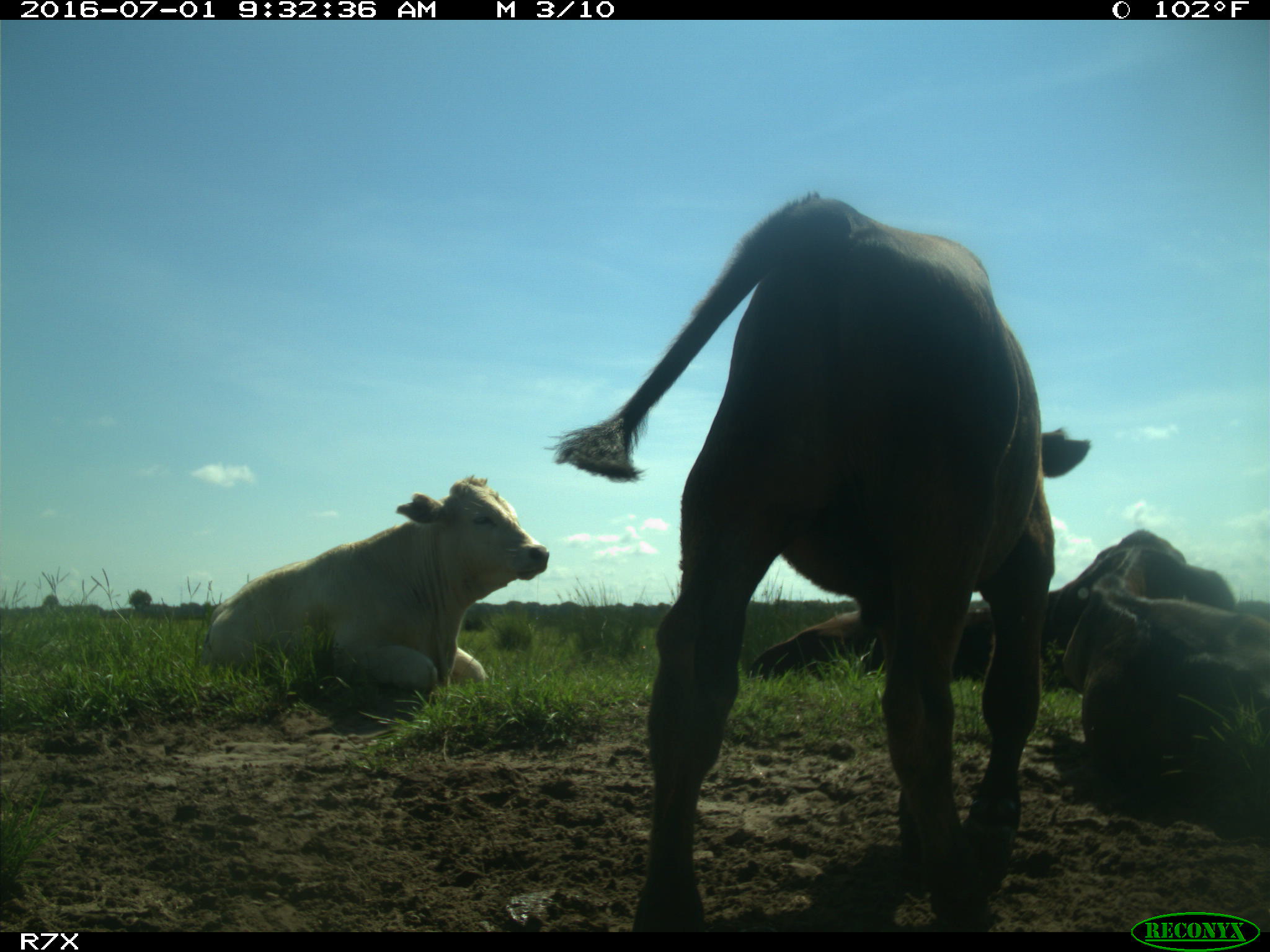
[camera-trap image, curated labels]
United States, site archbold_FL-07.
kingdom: Animalia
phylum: Chordata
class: Mammalia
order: Artiodactyla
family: Bovidae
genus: Bos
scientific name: Bos taurus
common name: domestic cow